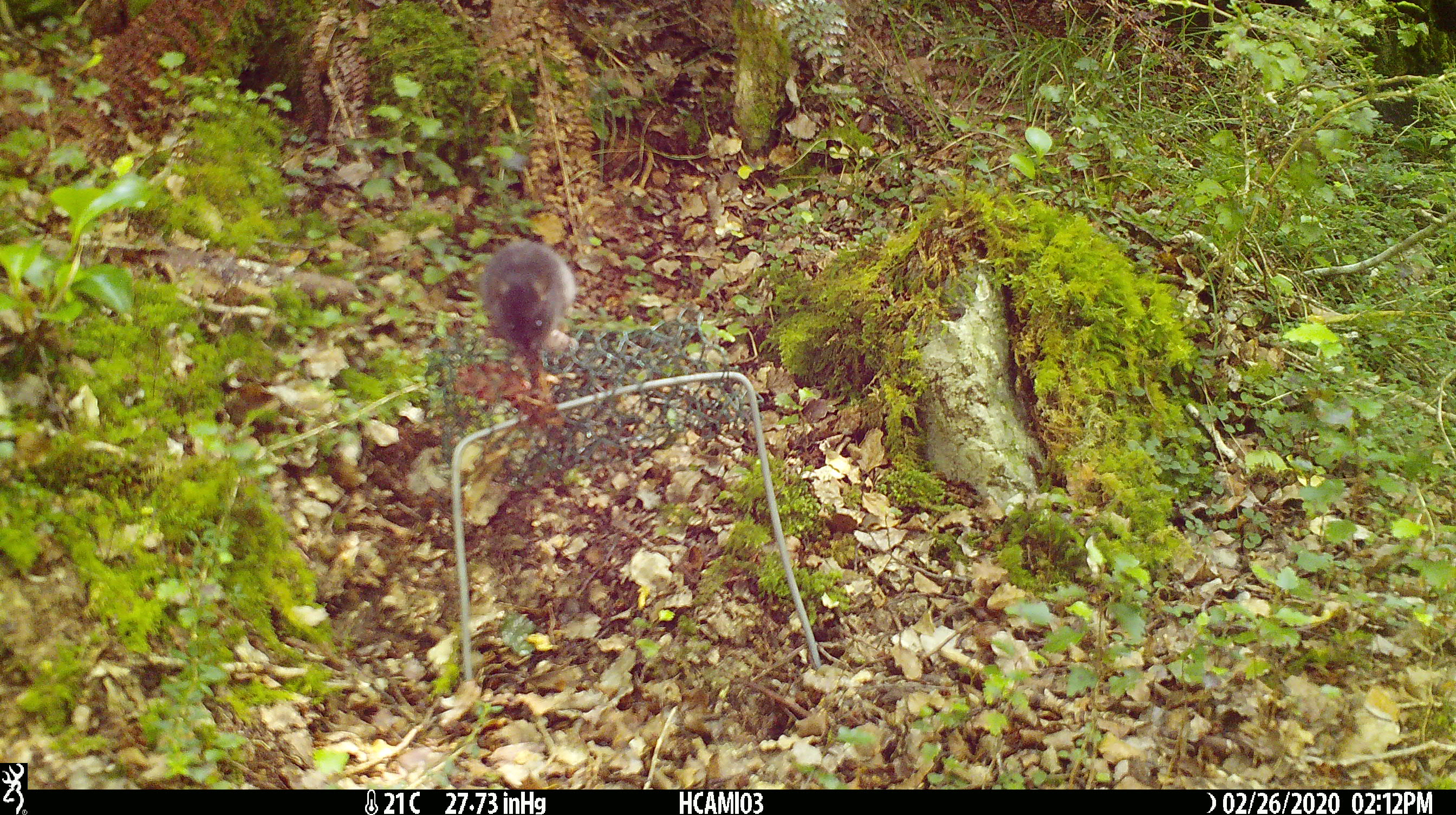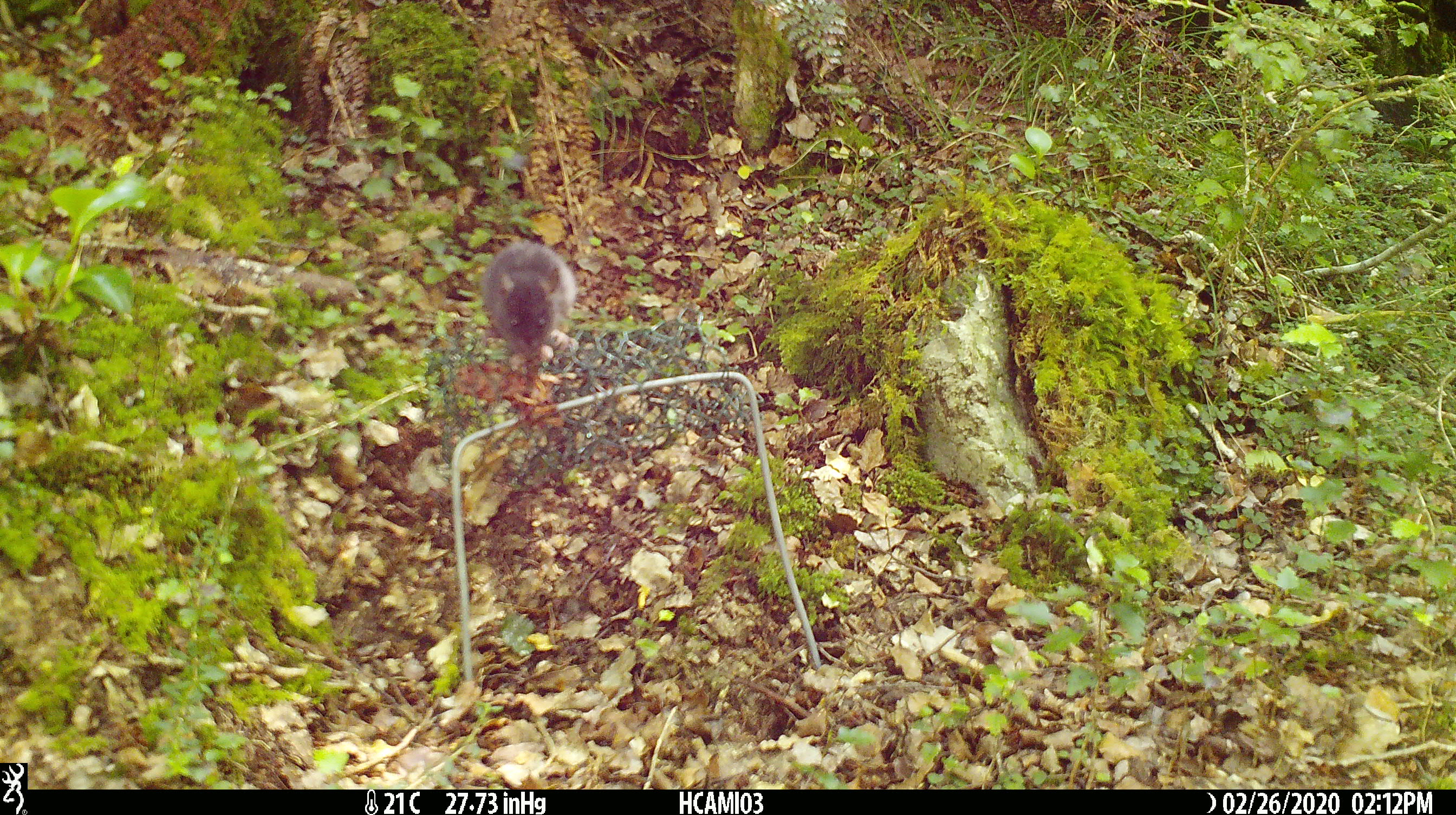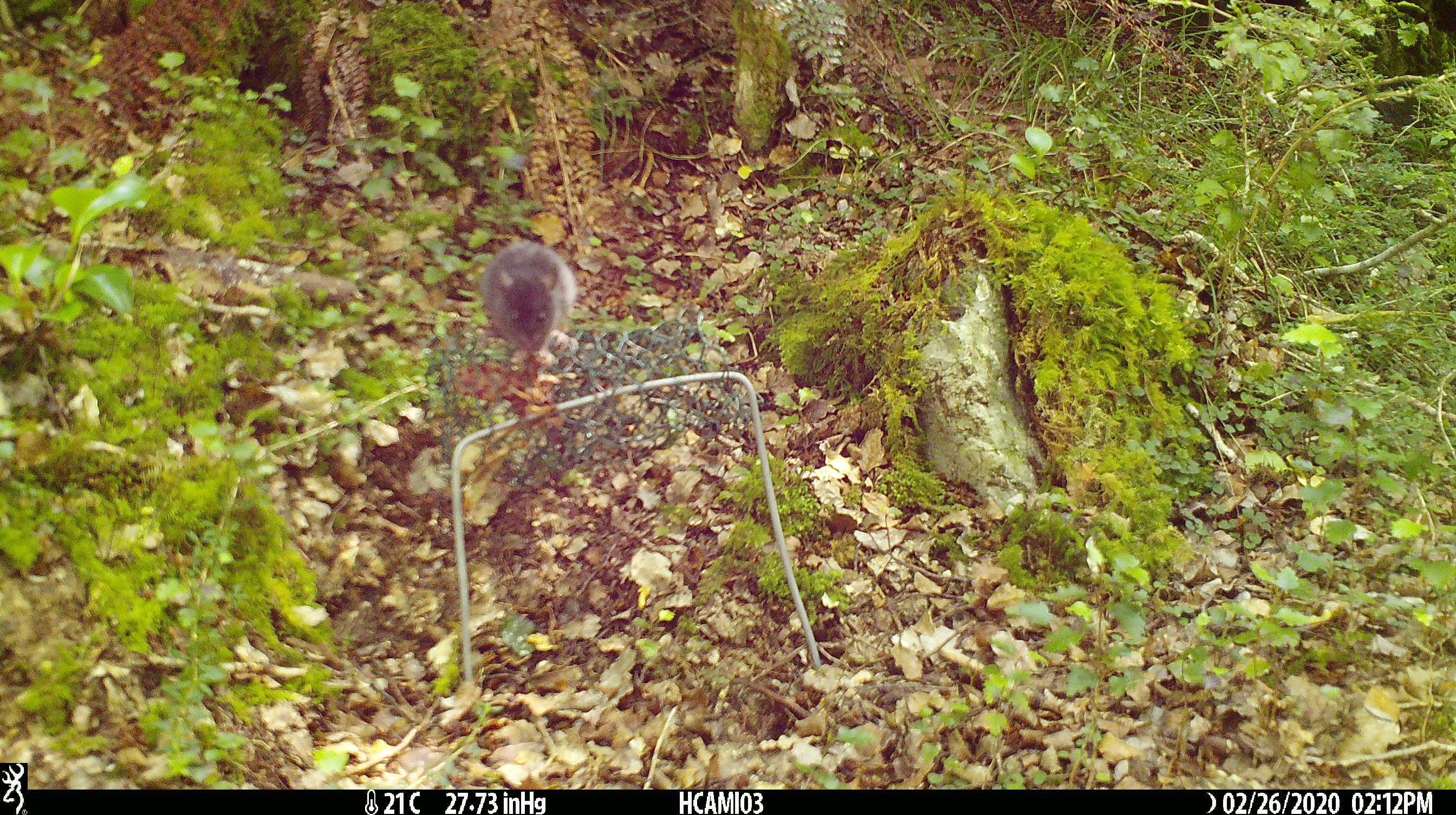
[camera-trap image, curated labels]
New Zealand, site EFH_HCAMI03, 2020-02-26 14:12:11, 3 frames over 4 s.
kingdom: Animalia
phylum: Chordata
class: Mammalia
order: Rodentia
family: Muridae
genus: Mus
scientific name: Mus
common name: mouse